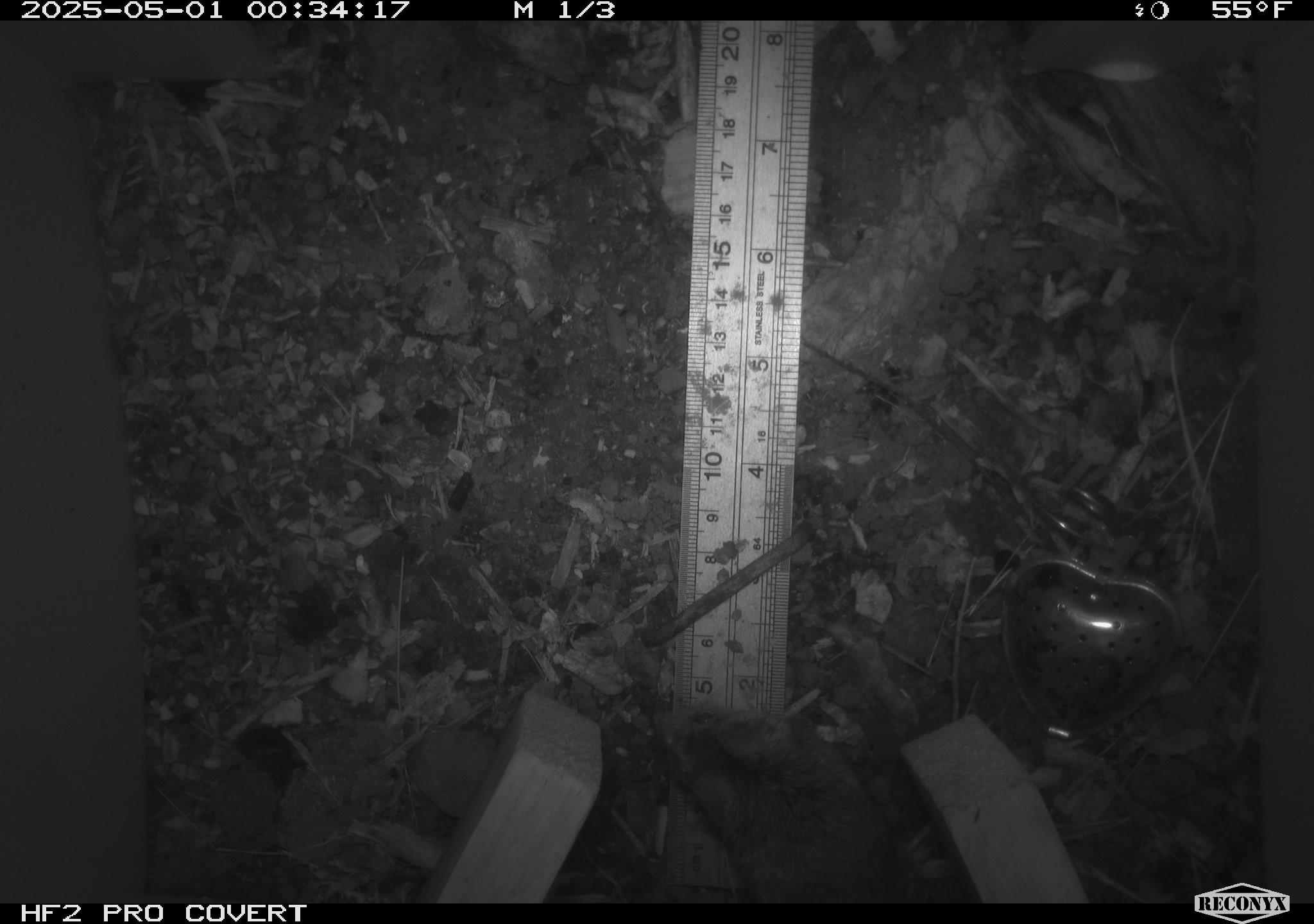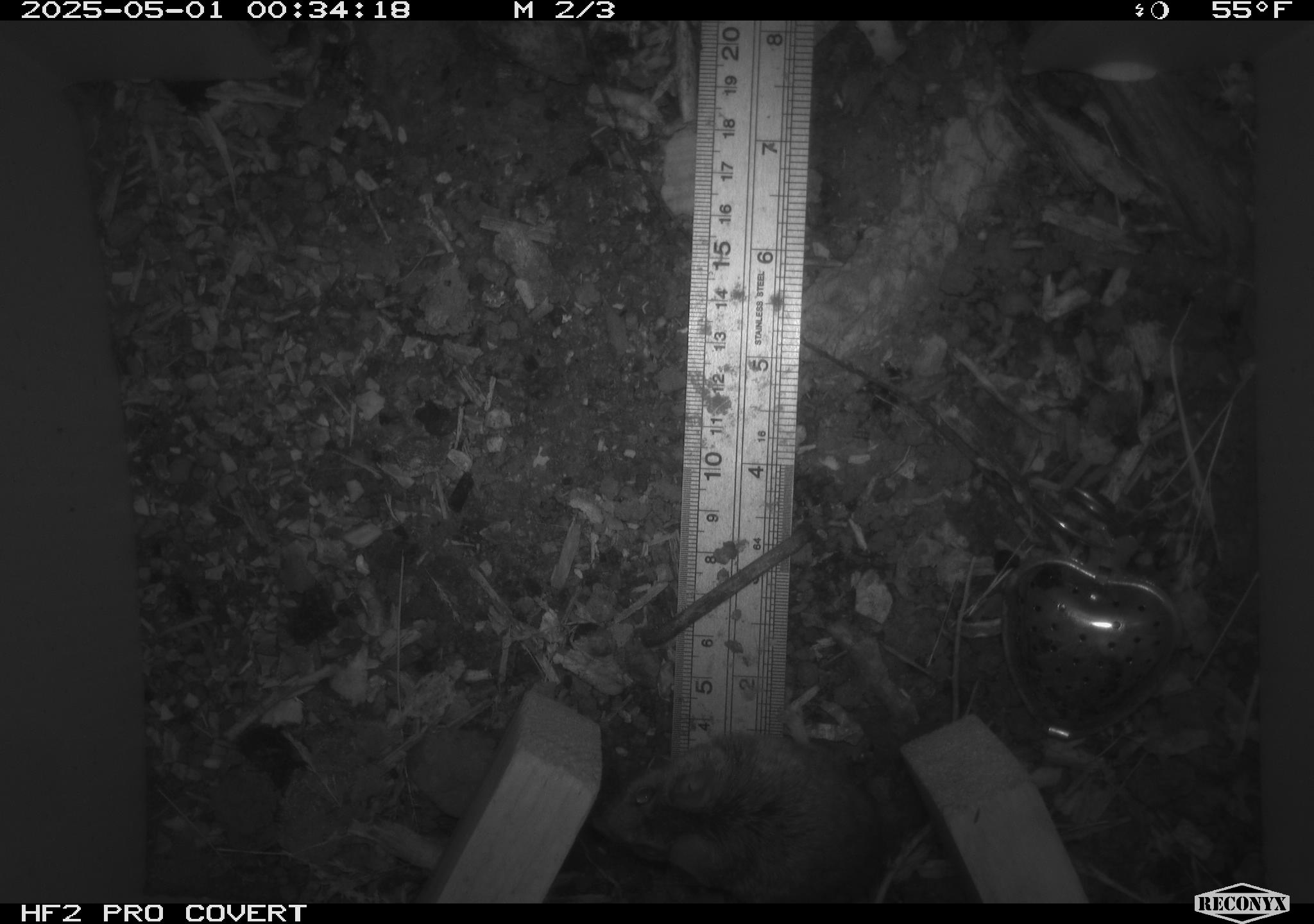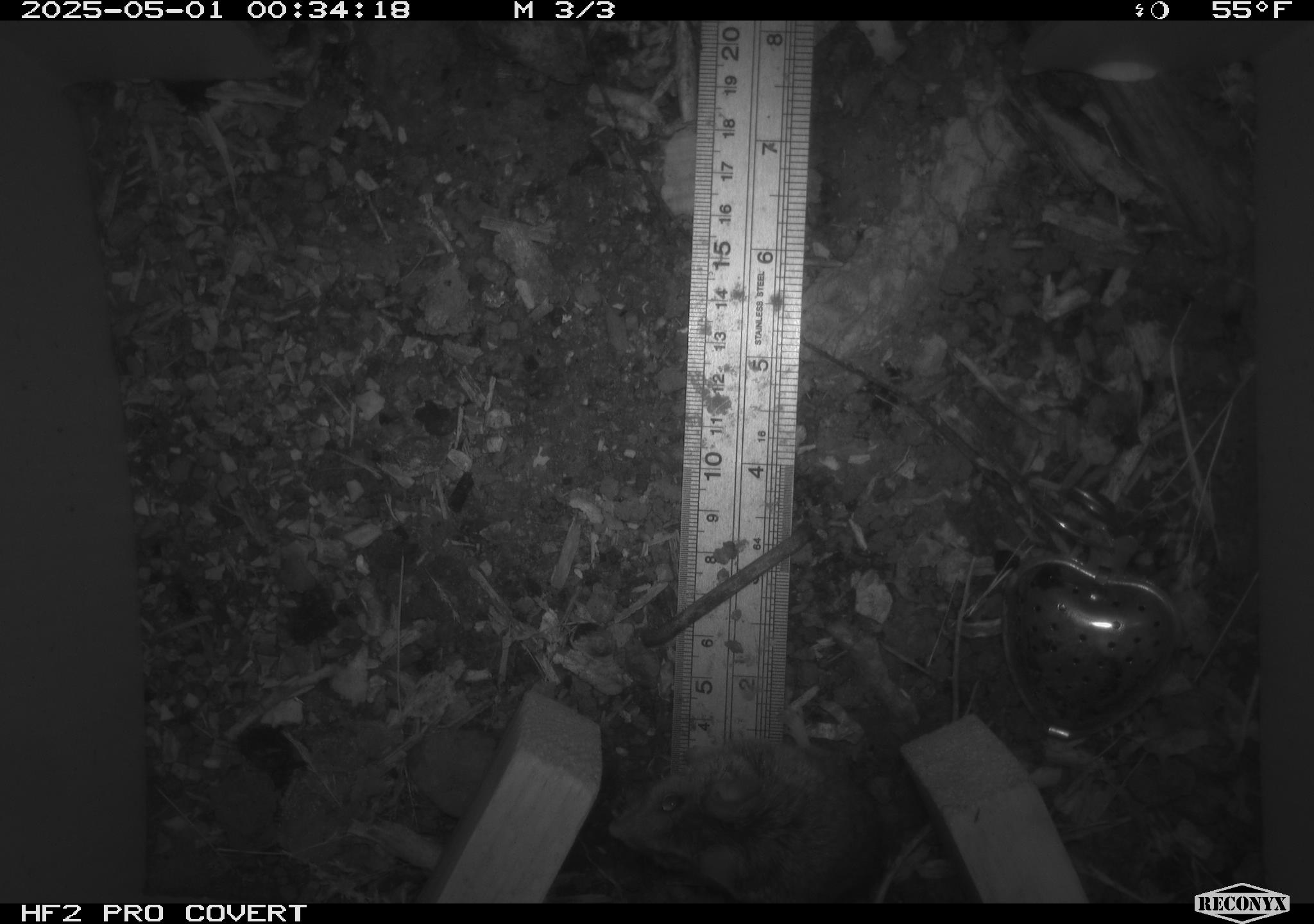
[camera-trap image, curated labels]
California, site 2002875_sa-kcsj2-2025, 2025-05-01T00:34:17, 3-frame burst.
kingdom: Animalia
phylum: Chordata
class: Mammalia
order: Rodentia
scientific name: Rodentia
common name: rodent